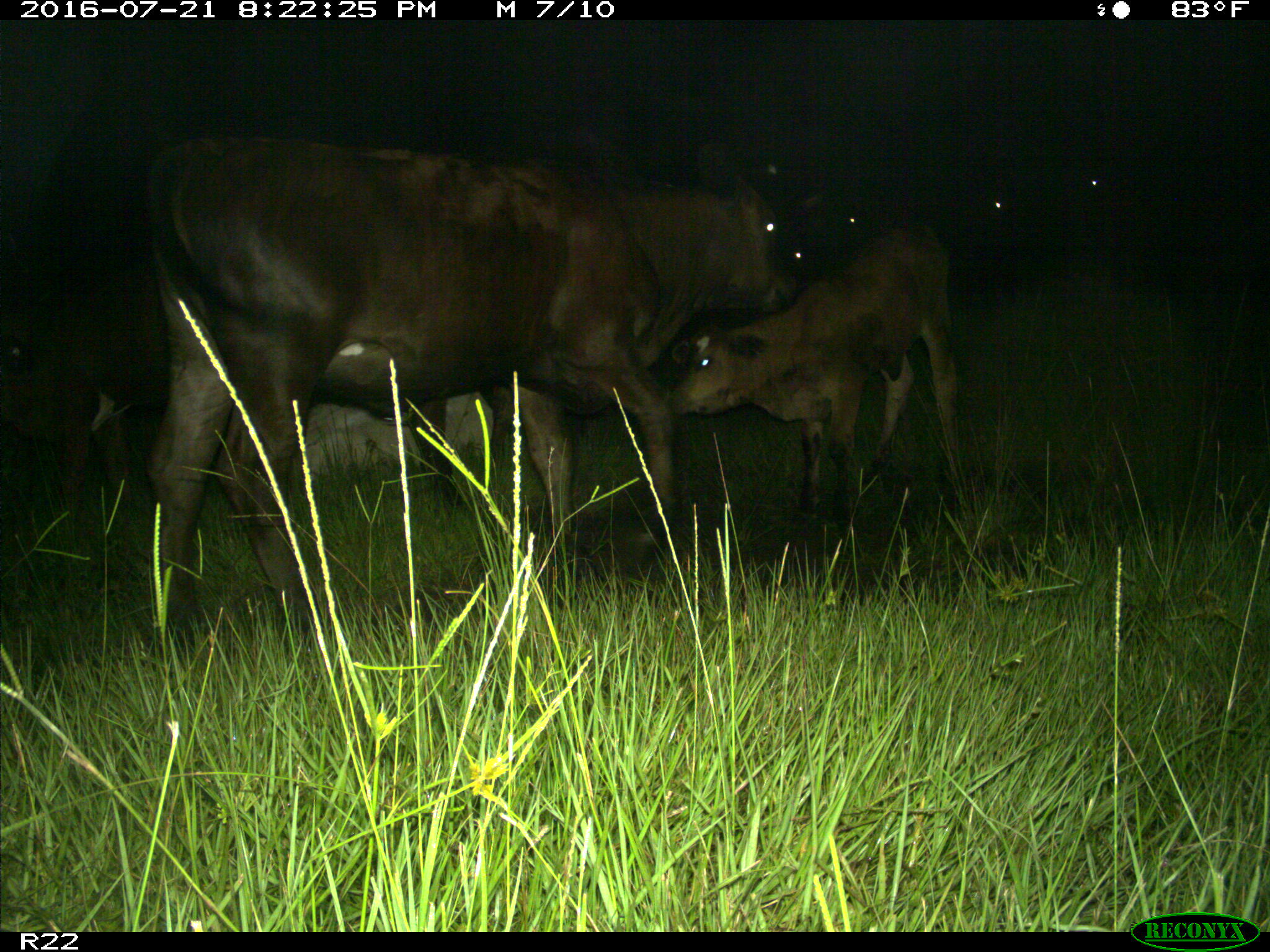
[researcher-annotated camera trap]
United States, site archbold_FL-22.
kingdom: Animalia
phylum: Chordata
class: Mammalia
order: Artiodactyla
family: Bovidae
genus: Bos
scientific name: Bos taurus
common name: domestic cow